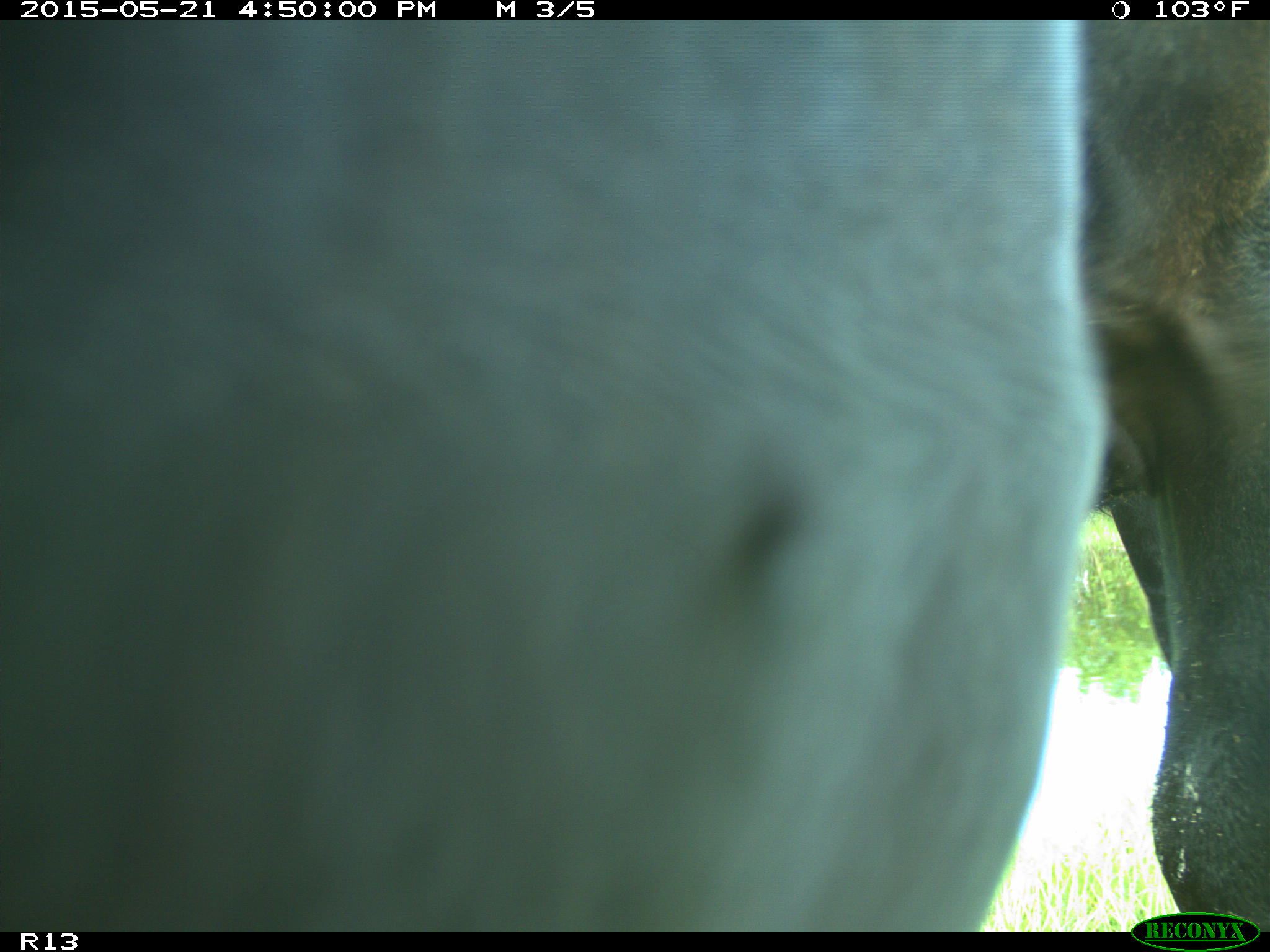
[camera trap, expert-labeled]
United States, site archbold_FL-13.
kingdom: Animalia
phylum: Chordata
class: Mammalia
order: Artiodactyla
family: Bovidae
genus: Bos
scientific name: Bos taurus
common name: domestic cow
Bos taurus (domestic cow).